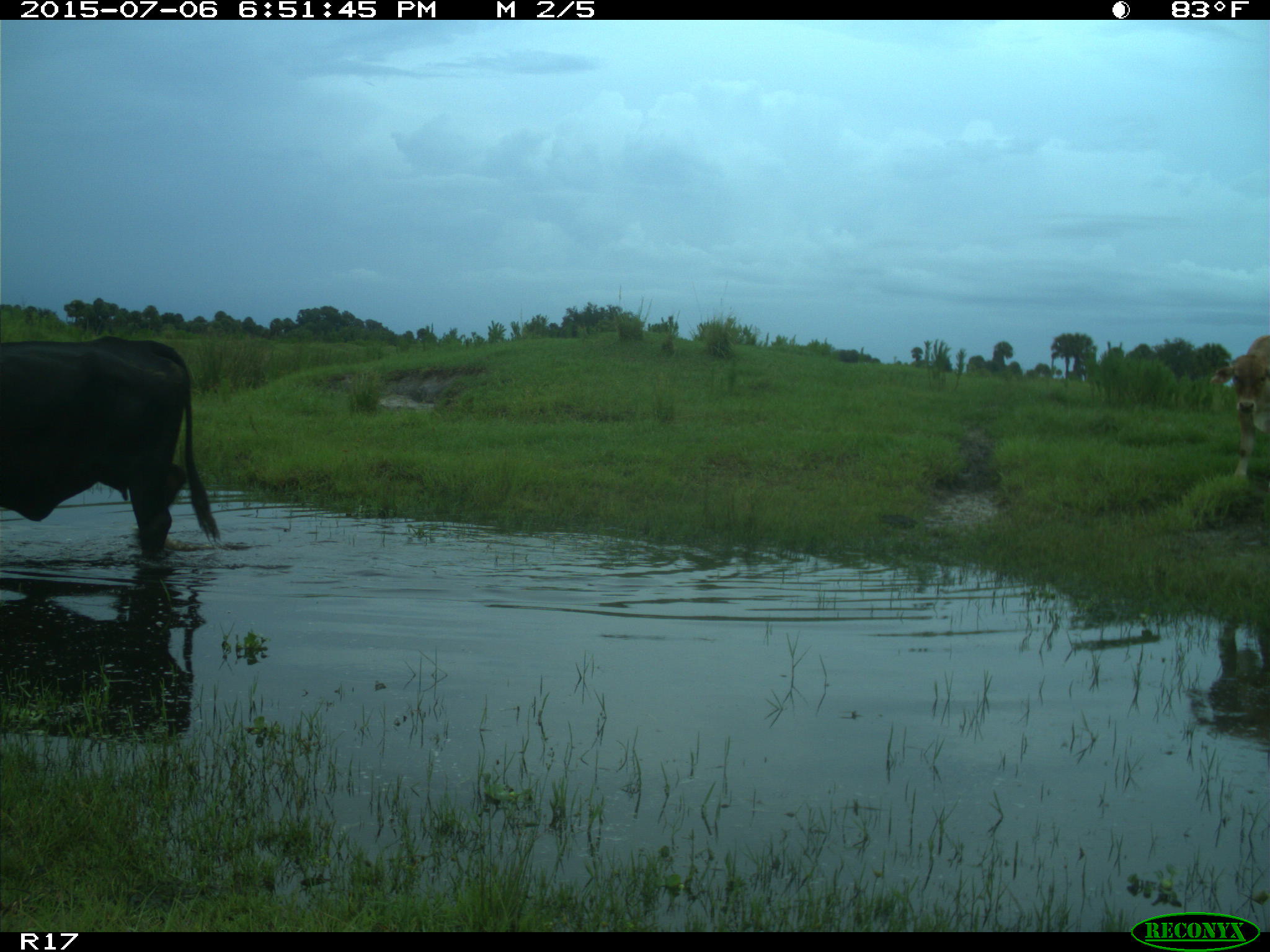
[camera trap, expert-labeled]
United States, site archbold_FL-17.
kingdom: Animalia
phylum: Chordata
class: Mammalia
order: Artiodactyla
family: Bovidae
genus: Bos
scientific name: Bos taurus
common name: domestic cow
Bos taurus (domestic cow).